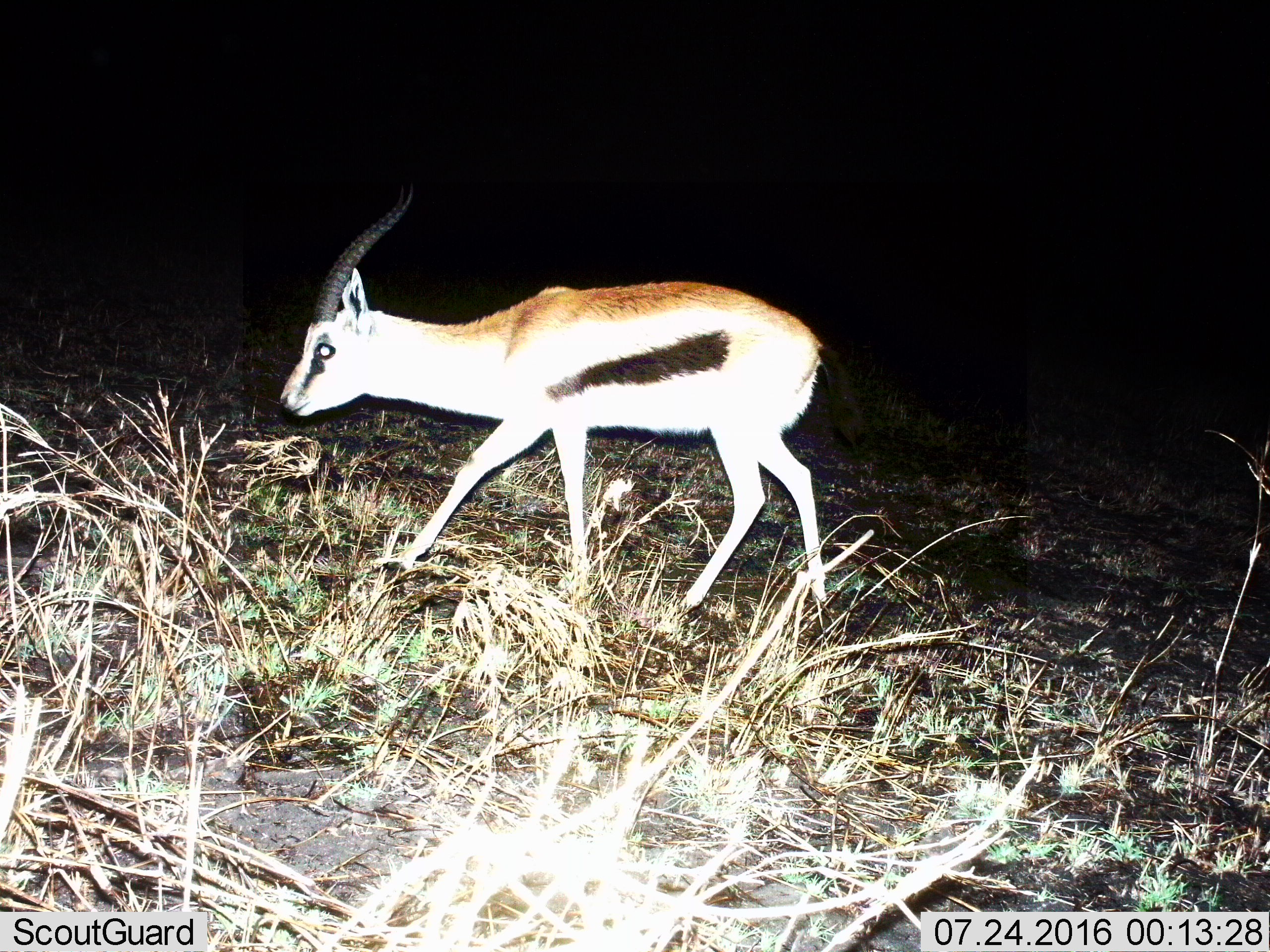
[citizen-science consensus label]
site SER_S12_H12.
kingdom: Animalia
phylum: Chordata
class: Mammalia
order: Artiodactyla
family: Bovidae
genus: Eudorcas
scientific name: Eudorcas thomsonii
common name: thomson's gazelle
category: gazellethomsons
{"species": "gazellethomsons (thomson's gazelle) (Eudorcas thomsonii)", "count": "1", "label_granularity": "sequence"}